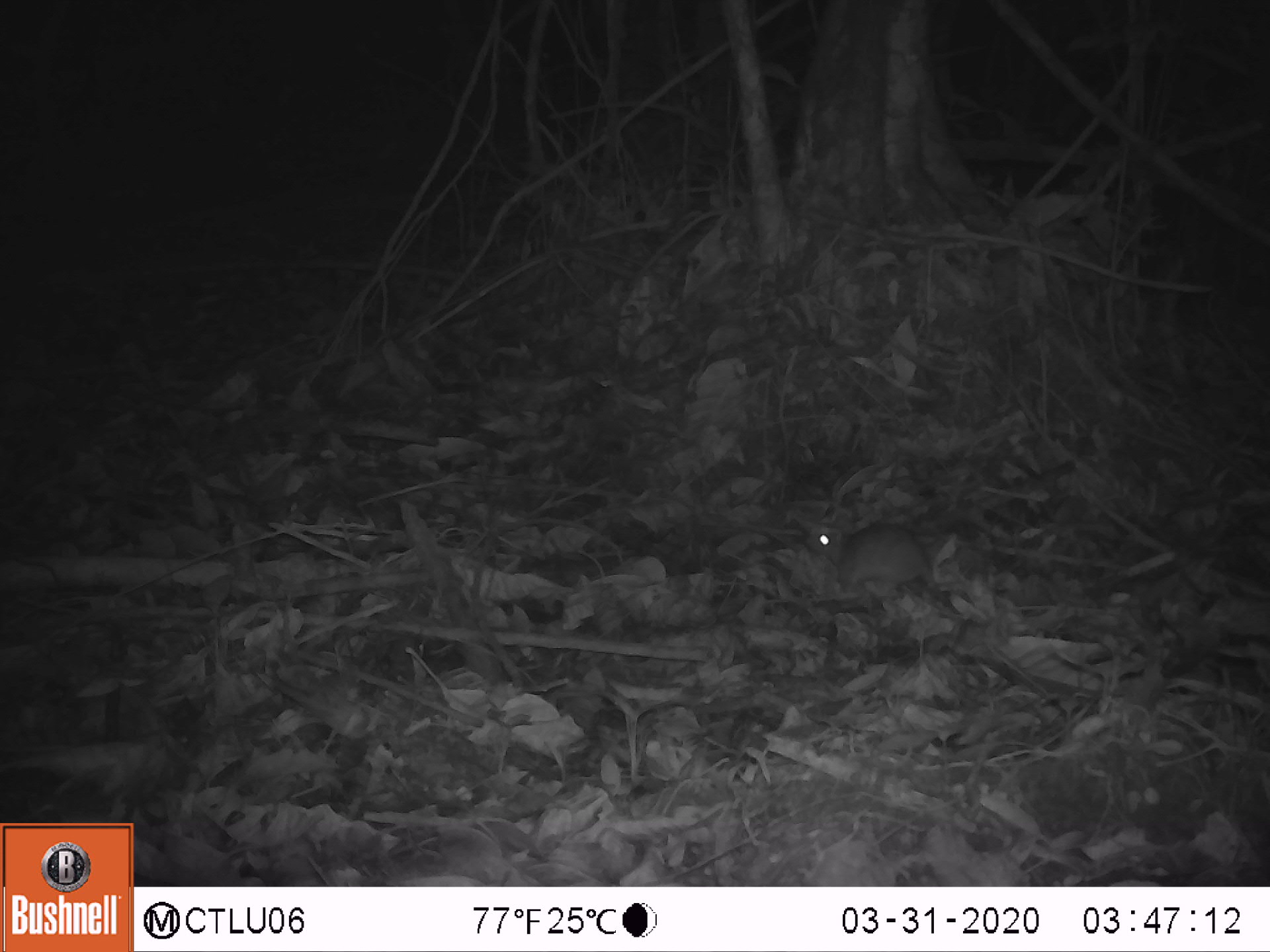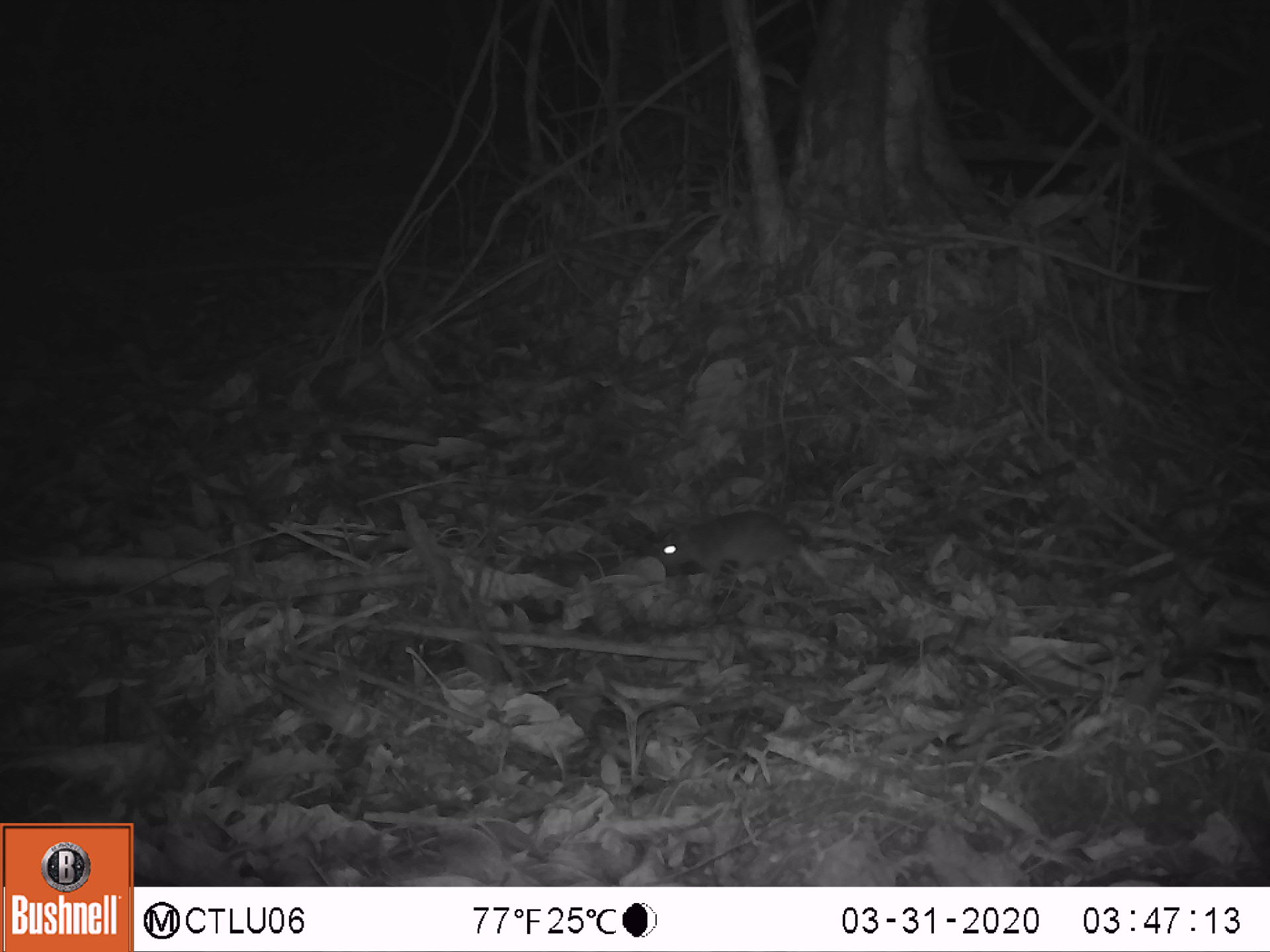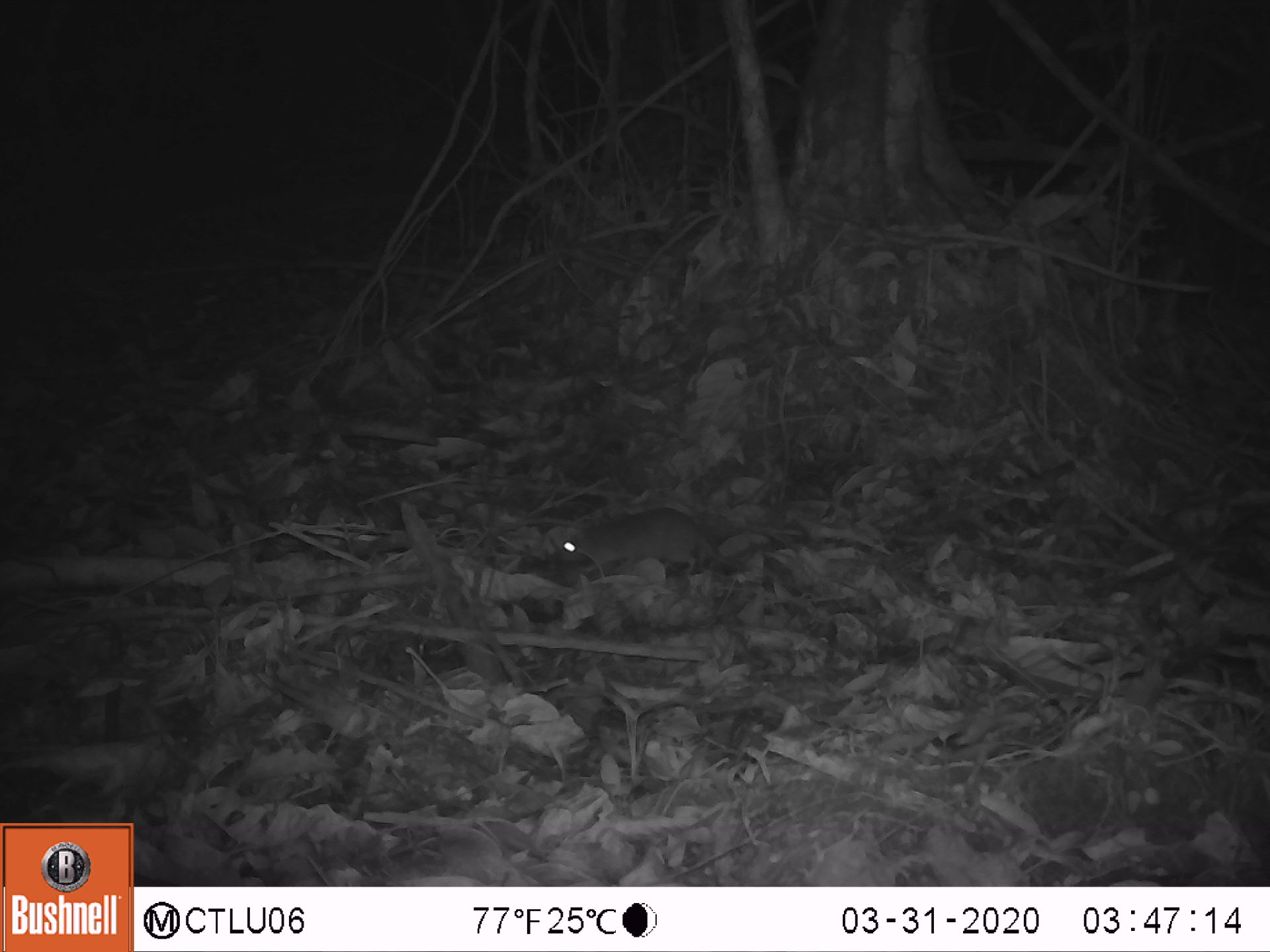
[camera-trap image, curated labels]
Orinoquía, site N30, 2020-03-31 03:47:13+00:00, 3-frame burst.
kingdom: Animalia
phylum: Chordata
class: Mammalia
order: Rodentia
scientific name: Rodentia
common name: rodent